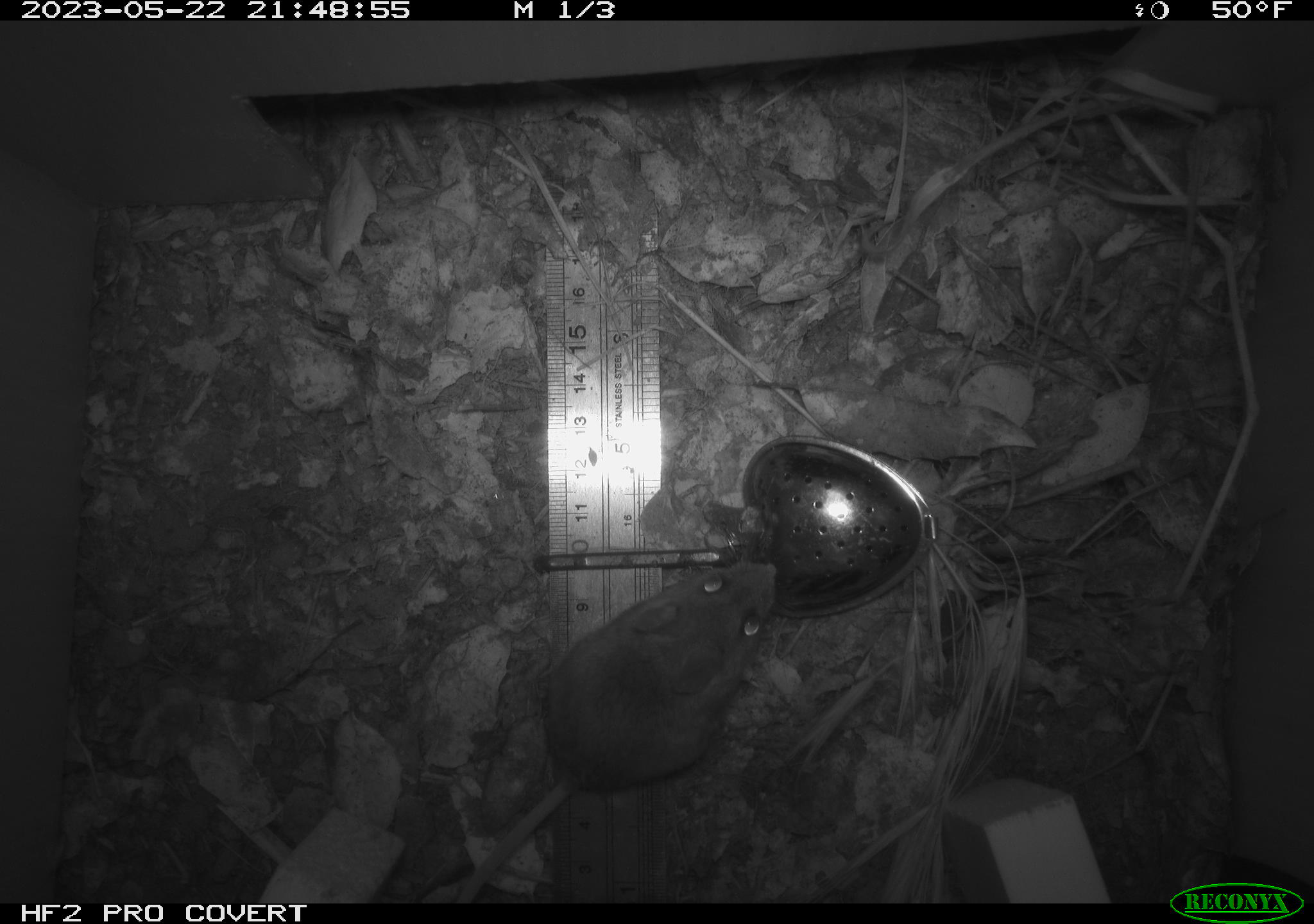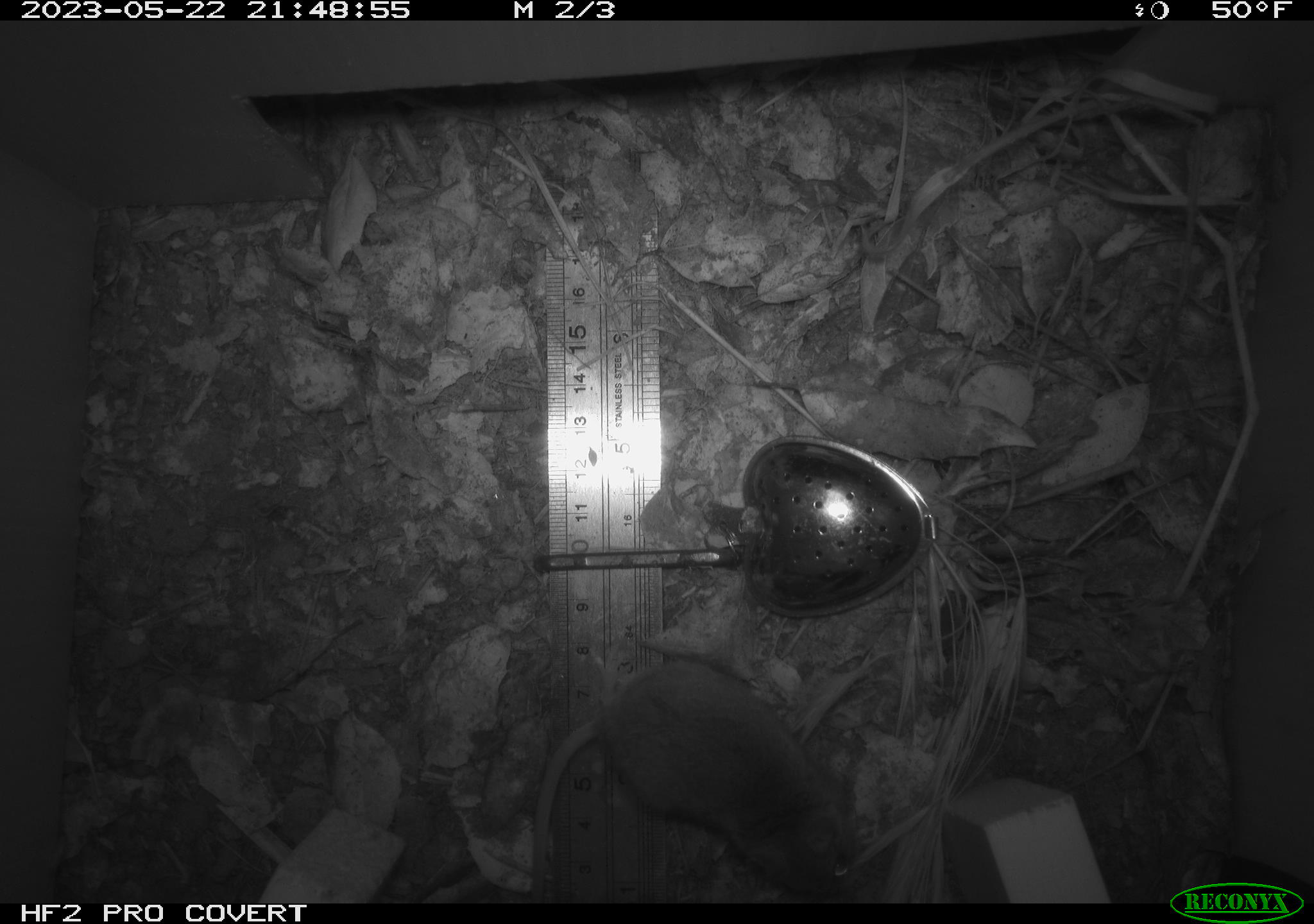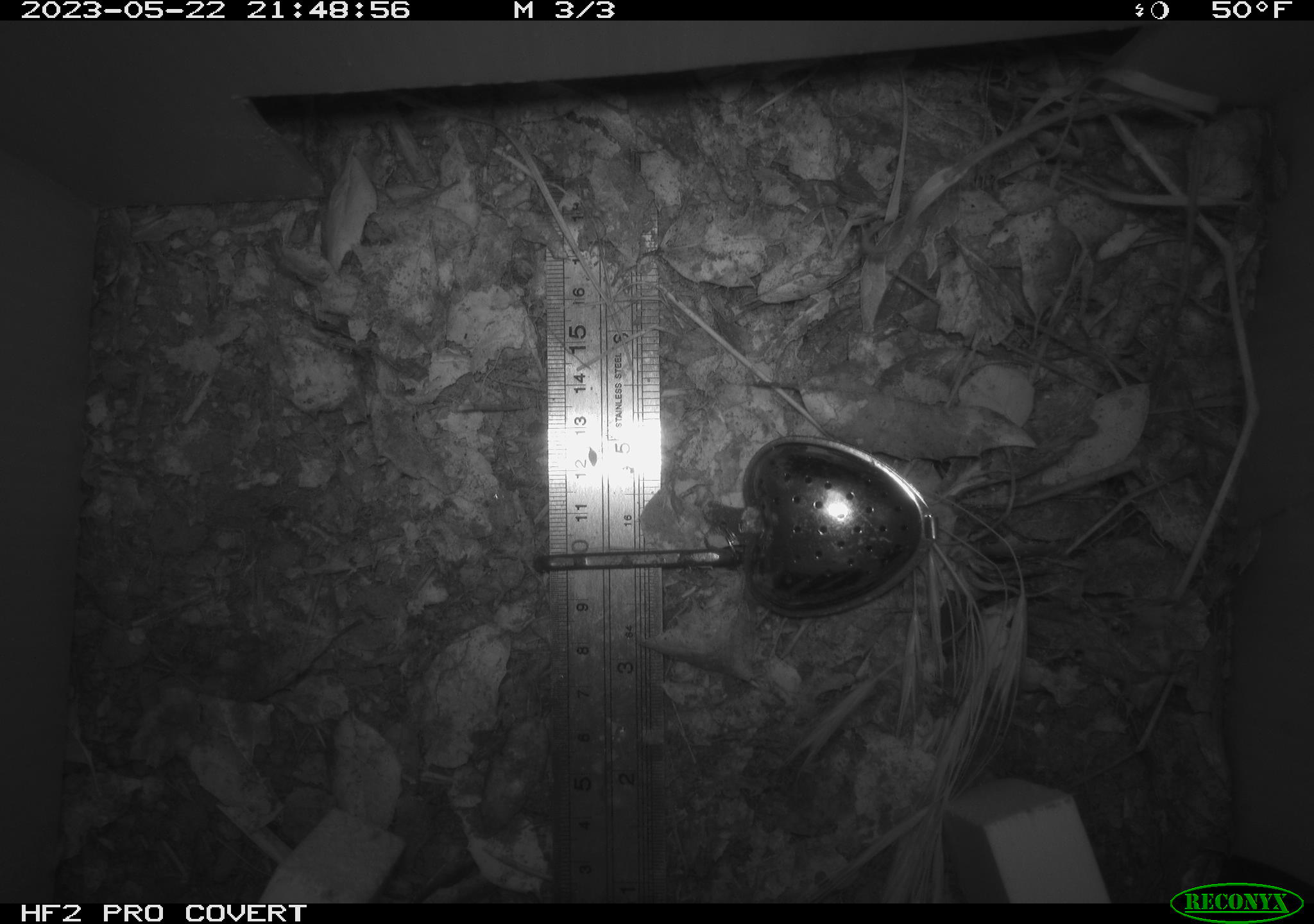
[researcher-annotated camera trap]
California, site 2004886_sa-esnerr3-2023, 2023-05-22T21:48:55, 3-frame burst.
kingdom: Animalia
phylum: Chordata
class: Mammalia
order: Rodentia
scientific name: Rodentia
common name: mouse species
Mouse species (Rodentia).